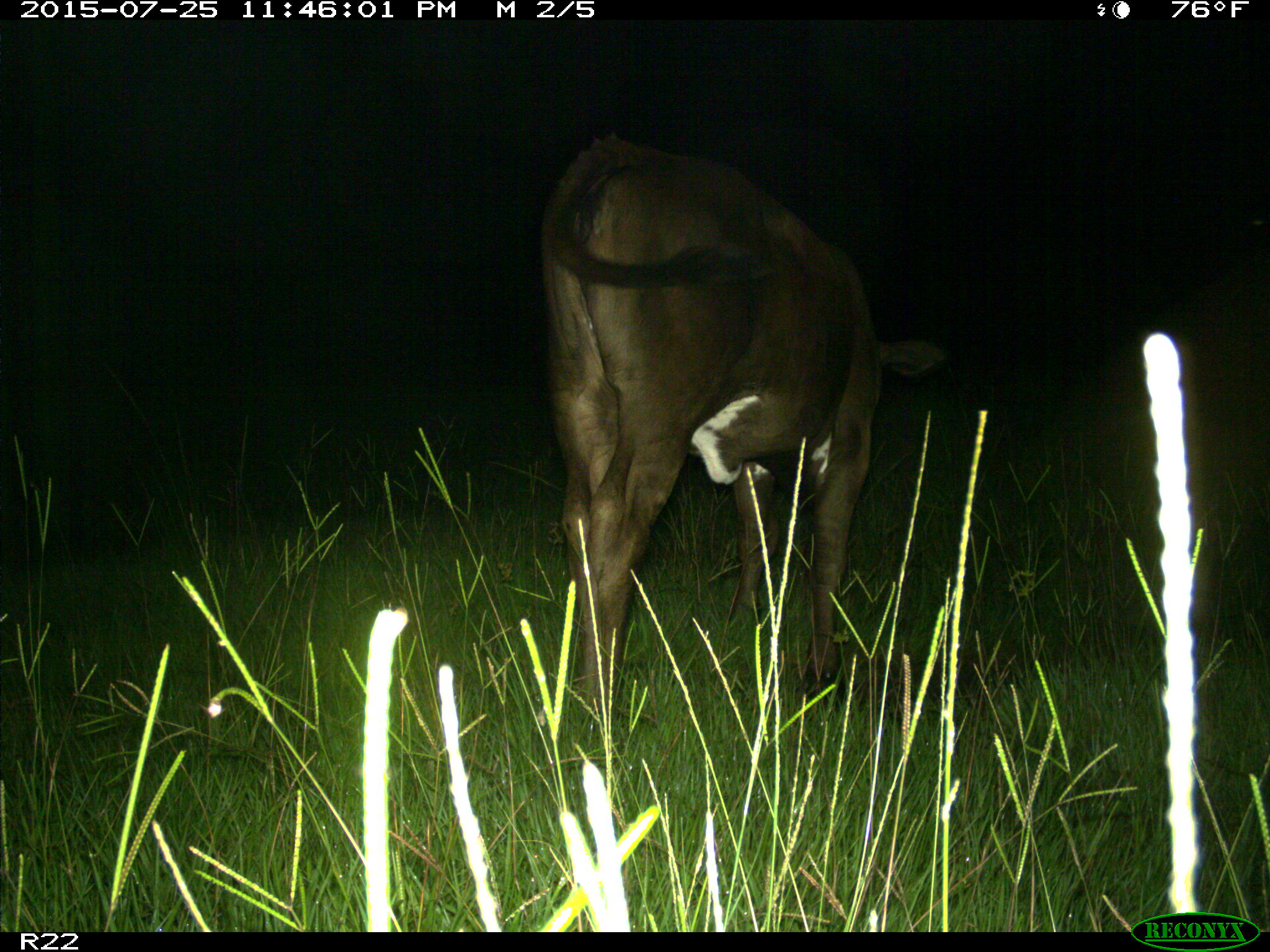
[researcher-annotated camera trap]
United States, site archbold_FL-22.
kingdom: Animalia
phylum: Chordata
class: Mammalia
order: Artiodactyla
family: Bovidae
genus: Bos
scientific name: Bos taurus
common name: domestic cow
Bos taurus (domestic cow).